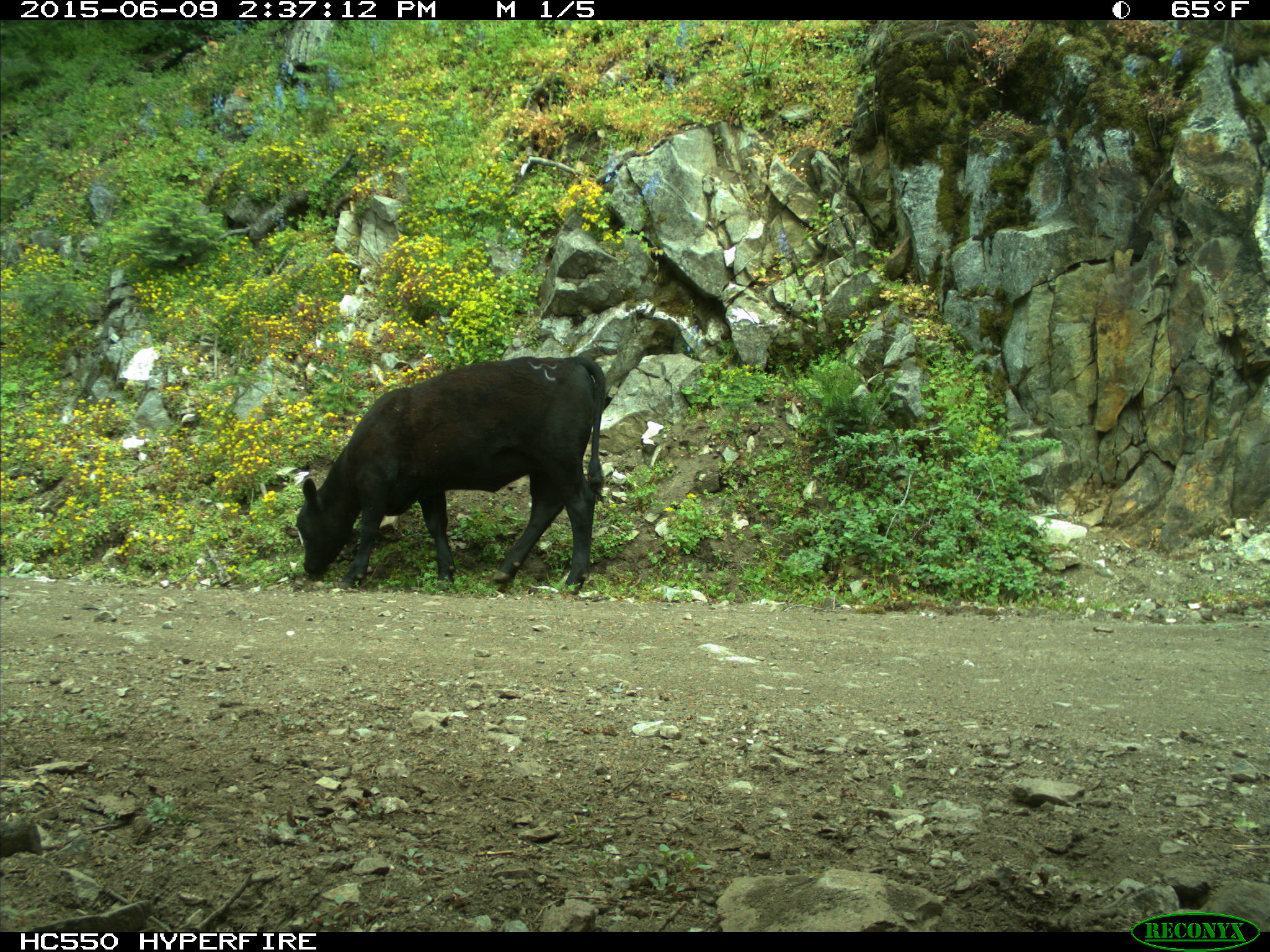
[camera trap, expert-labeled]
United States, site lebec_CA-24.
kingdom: Animalia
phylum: Chordata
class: Mammalia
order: Artiodactyla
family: Bovidae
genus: Bos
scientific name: Bos taurus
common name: domestic cow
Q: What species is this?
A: Bos taurus (domestic cow).